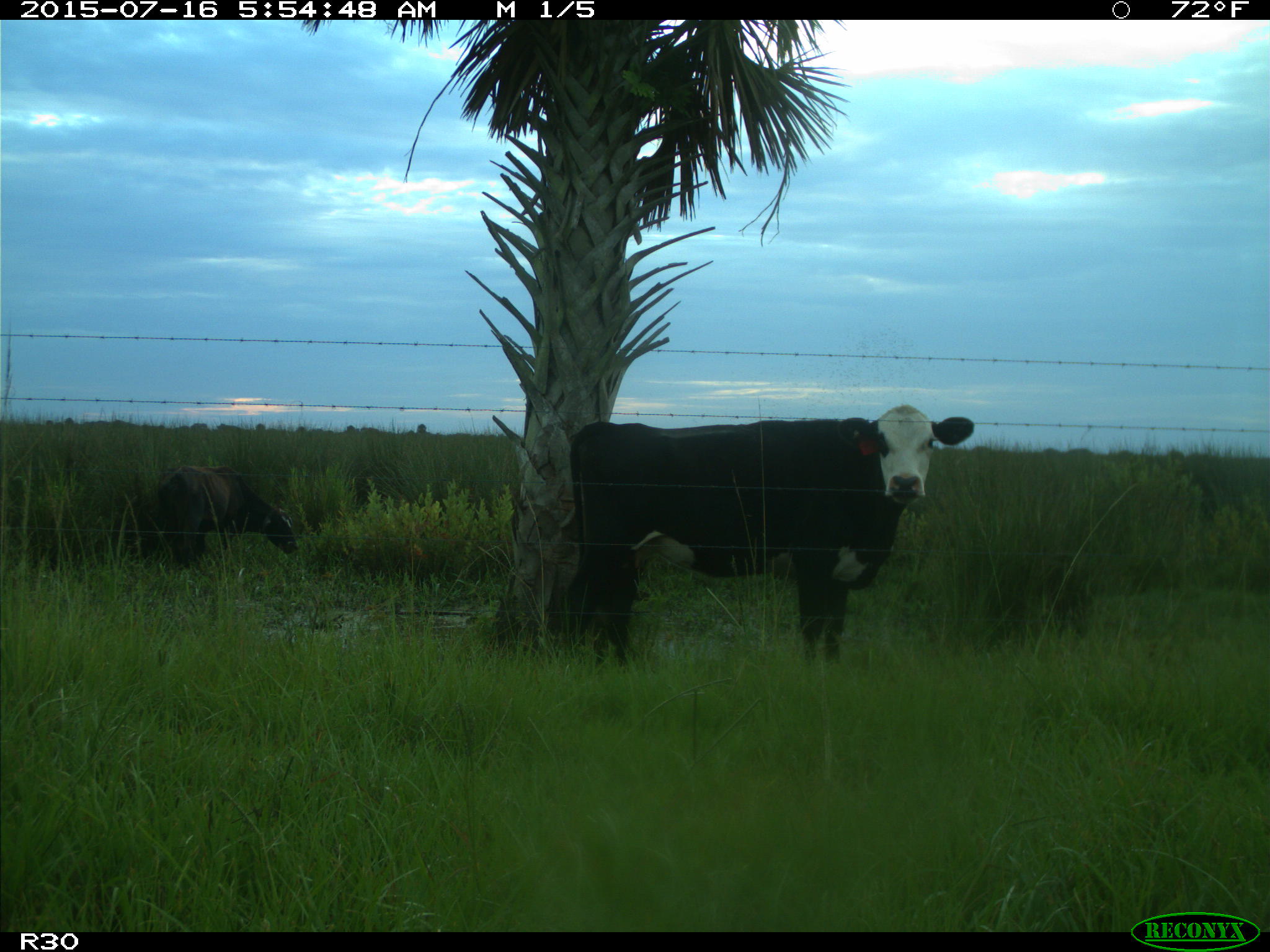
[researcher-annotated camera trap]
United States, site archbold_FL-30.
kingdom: Animalia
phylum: Chordata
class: Mammalia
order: Artiodactyla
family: Bovidae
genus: Bos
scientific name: Bos taurus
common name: domestic cow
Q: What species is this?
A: Bos taurus (domestic cow).